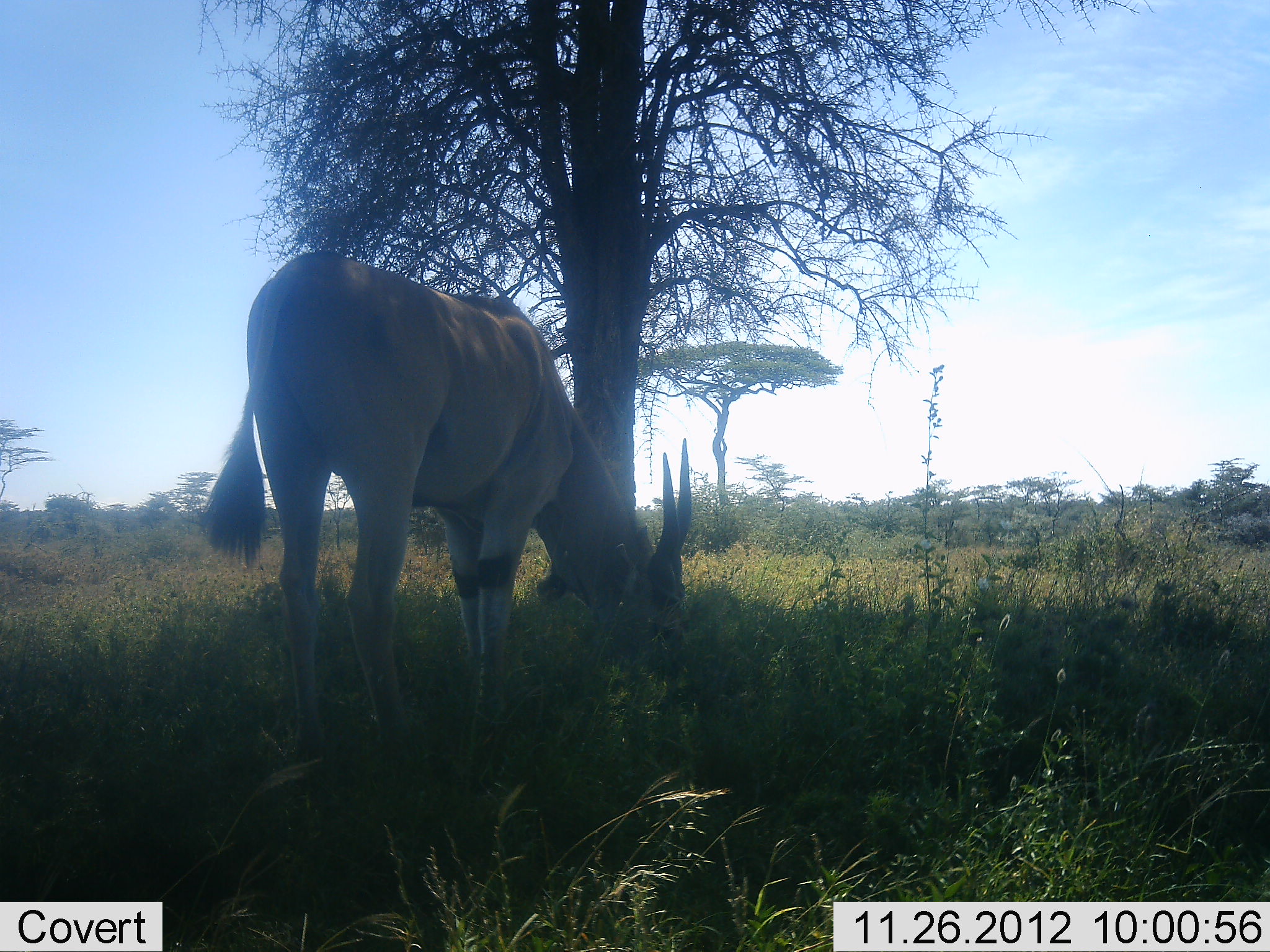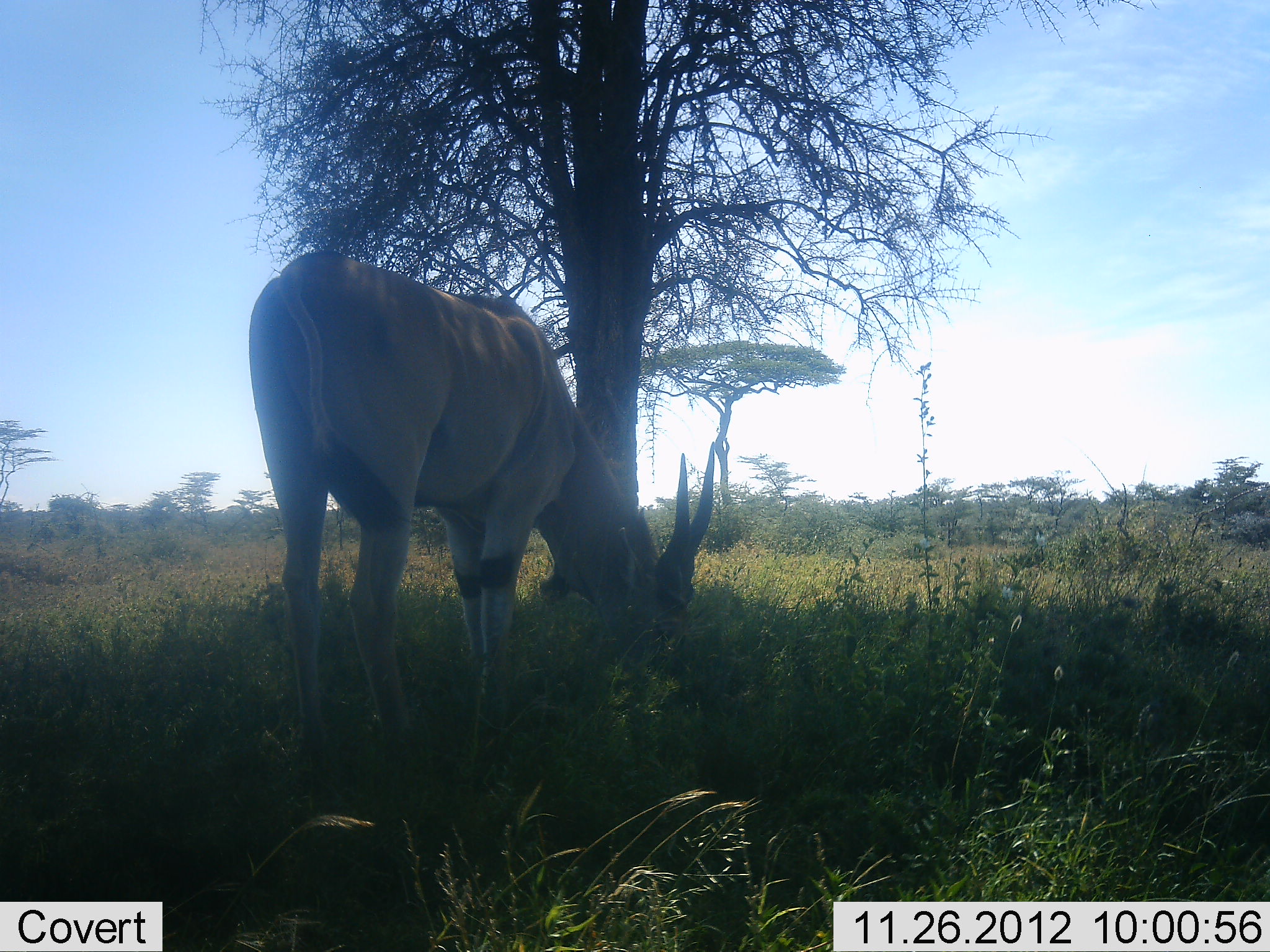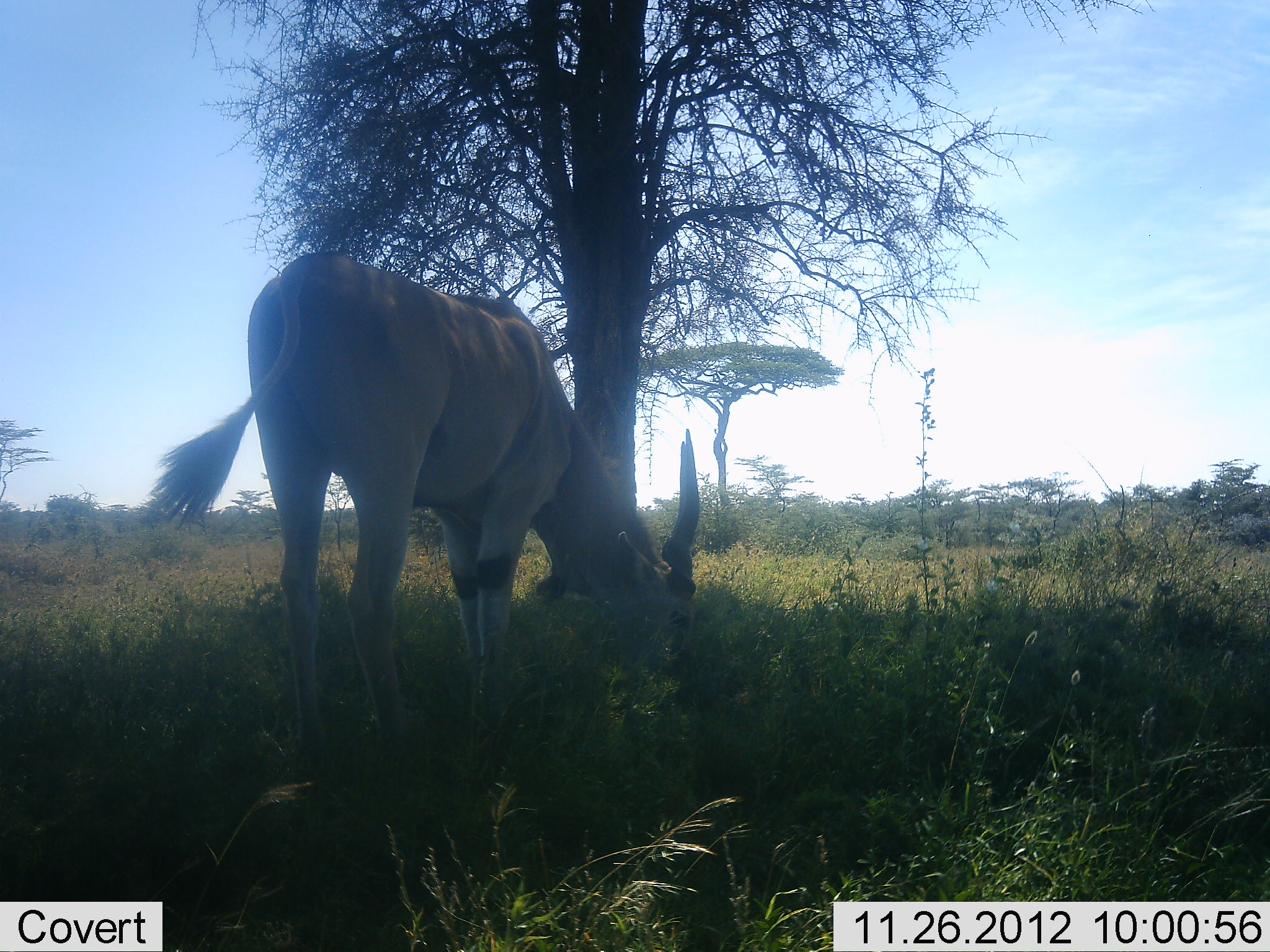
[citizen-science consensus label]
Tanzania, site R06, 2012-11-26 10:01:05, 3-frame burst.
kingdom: Animalia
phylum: Chordata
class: Mammalia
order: Artiodactyla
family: Bovidae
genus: Tragelaphus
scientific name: Tragelaphus oryx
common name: eland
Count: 1.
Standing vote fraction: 50%.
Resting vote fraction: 0%.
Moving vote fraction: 0%.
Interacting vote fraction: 0%.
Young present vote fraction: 0%.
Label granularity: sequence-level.